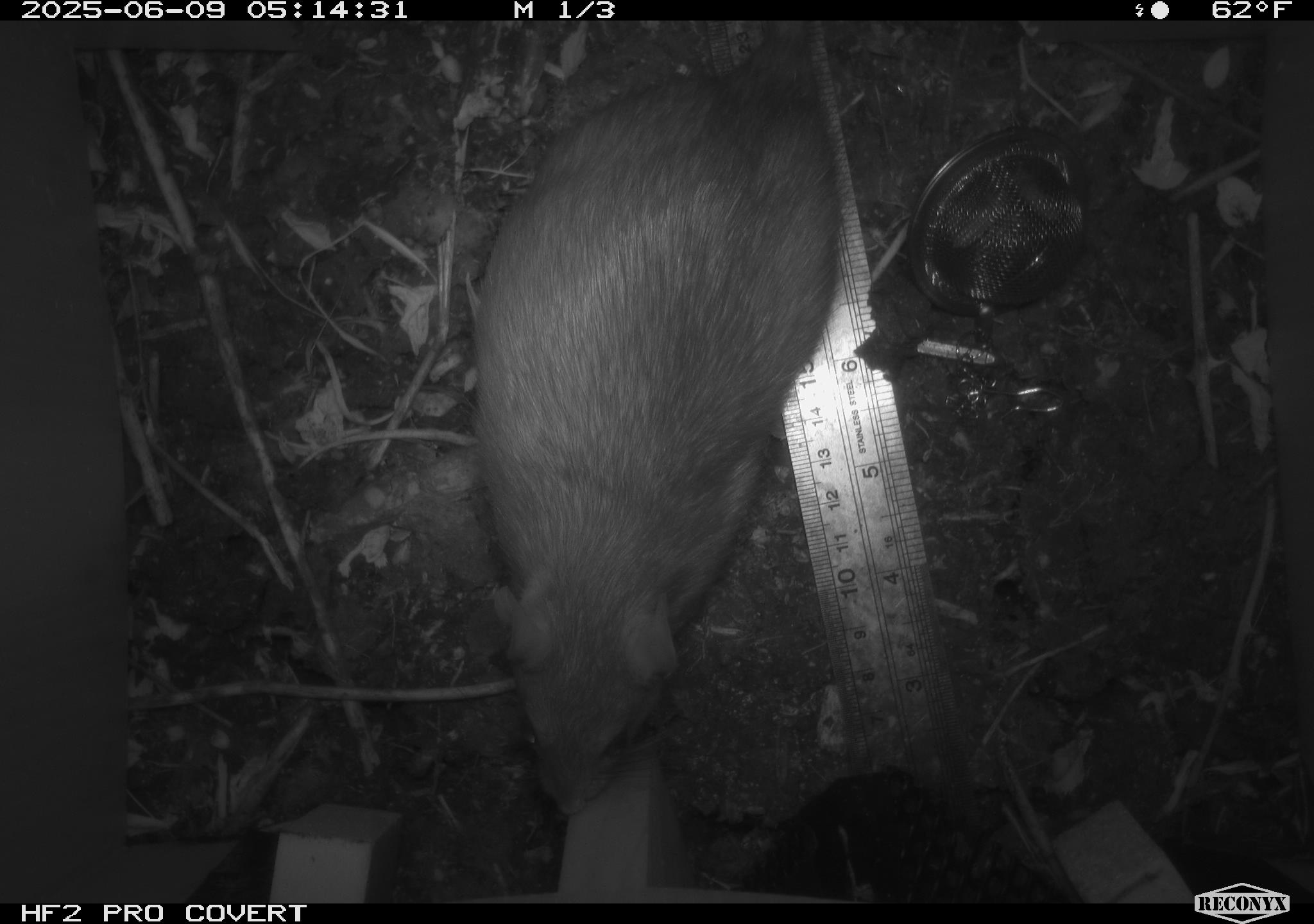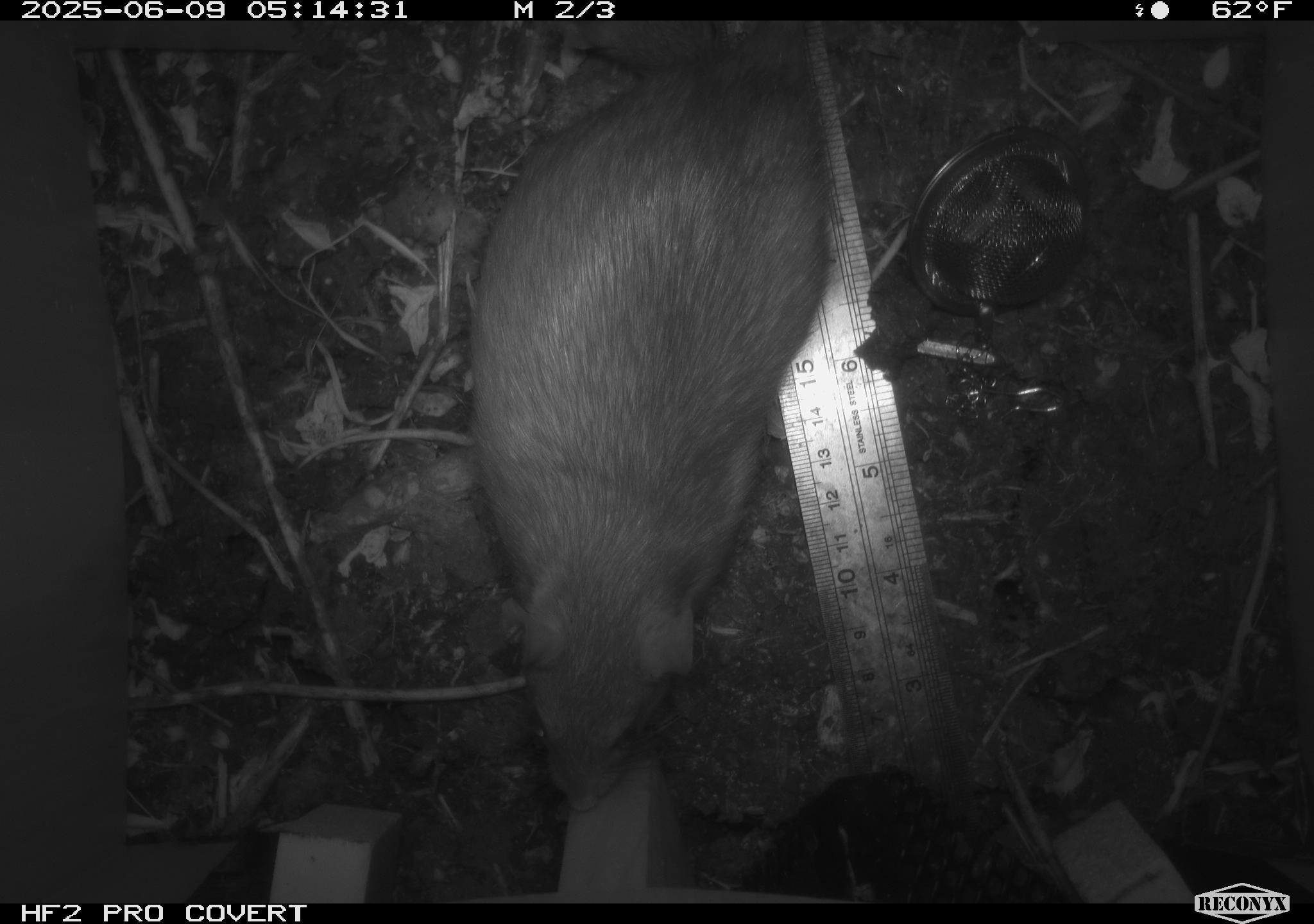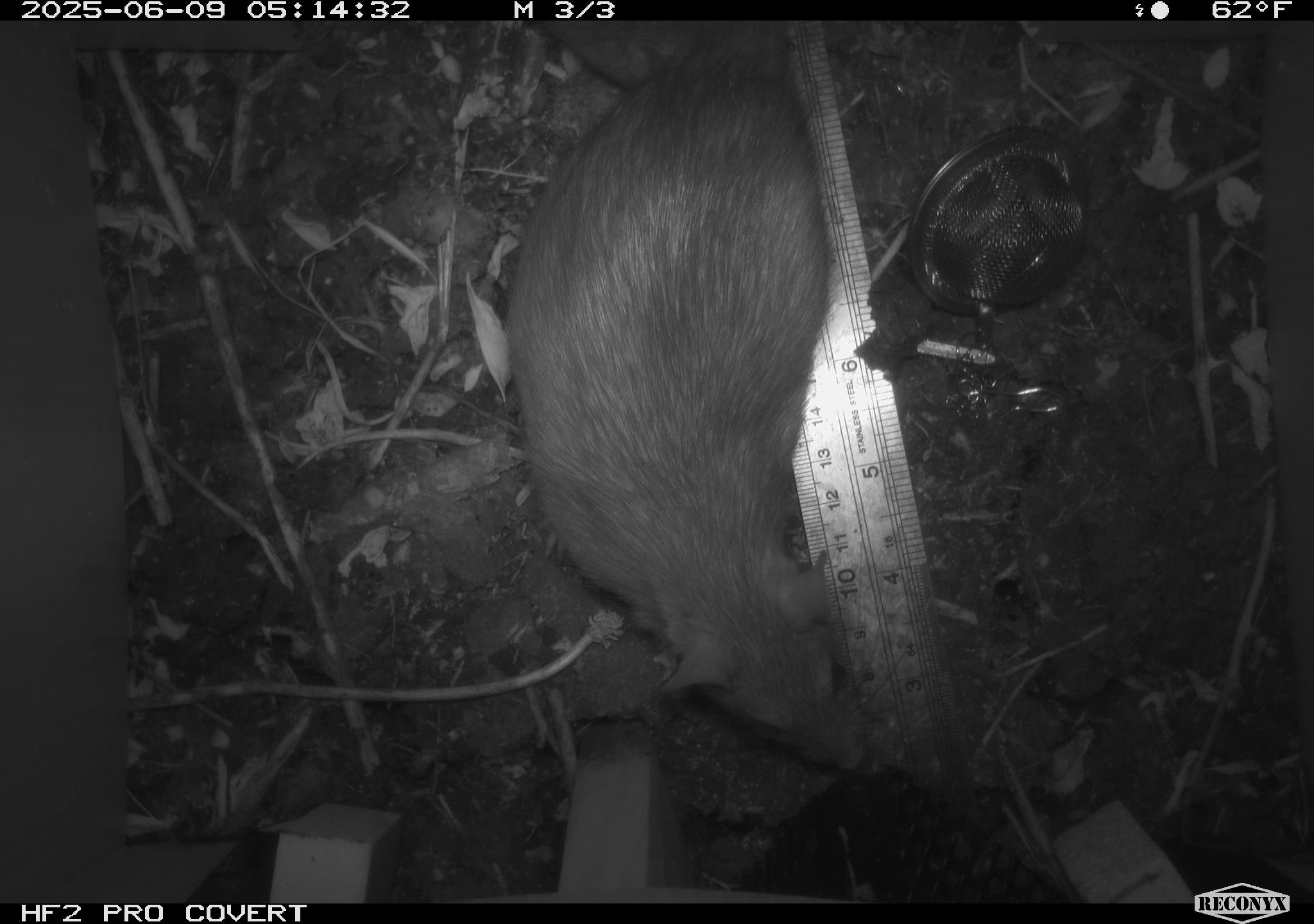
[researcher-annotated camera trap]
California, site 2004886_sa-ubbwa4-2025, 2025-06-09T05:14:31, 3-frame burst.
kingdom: Animalia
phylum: Chordata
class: Mammalia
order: Rodentia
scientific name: Rodentia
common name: rodent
Rodent (Rodentia).